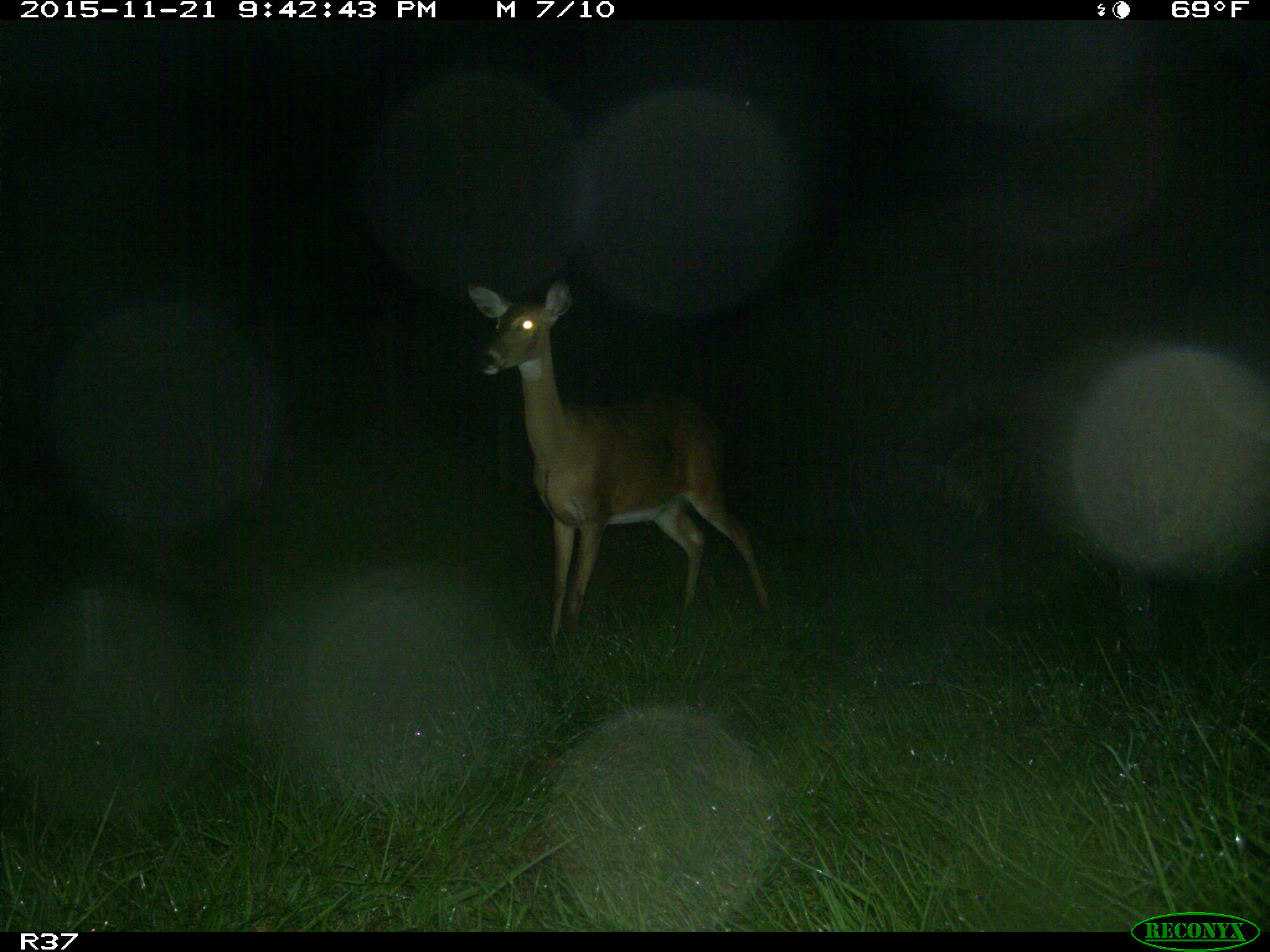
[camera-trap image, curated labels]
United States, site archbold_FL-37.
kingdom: Animalia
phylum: Chordata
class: Mammalia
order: Artiodactyla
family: Cervidae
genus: Odocoileus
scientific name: Odocoileus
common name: deer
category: unidentified deer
Unidentified deer (deer) (Odocoileus).